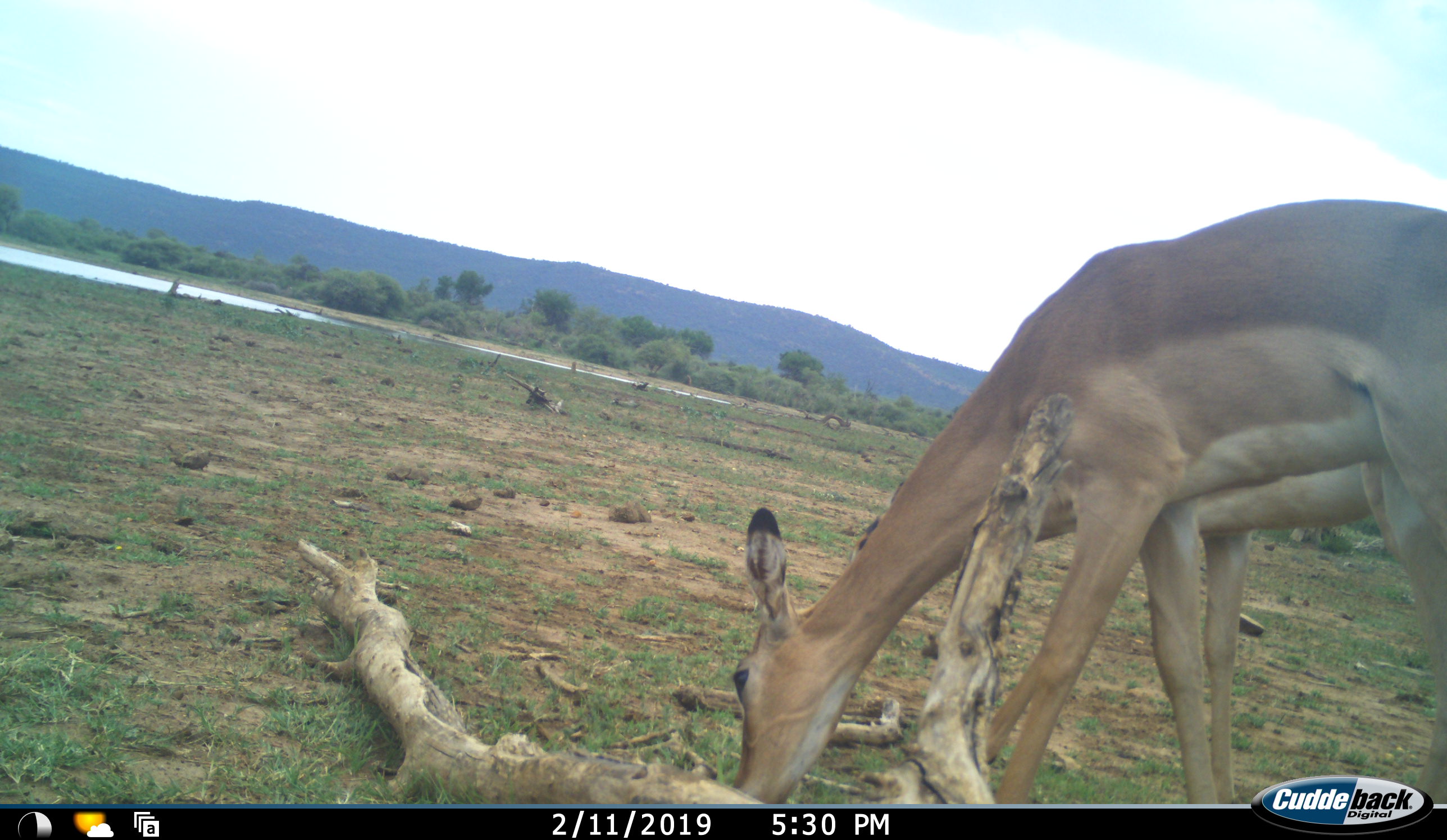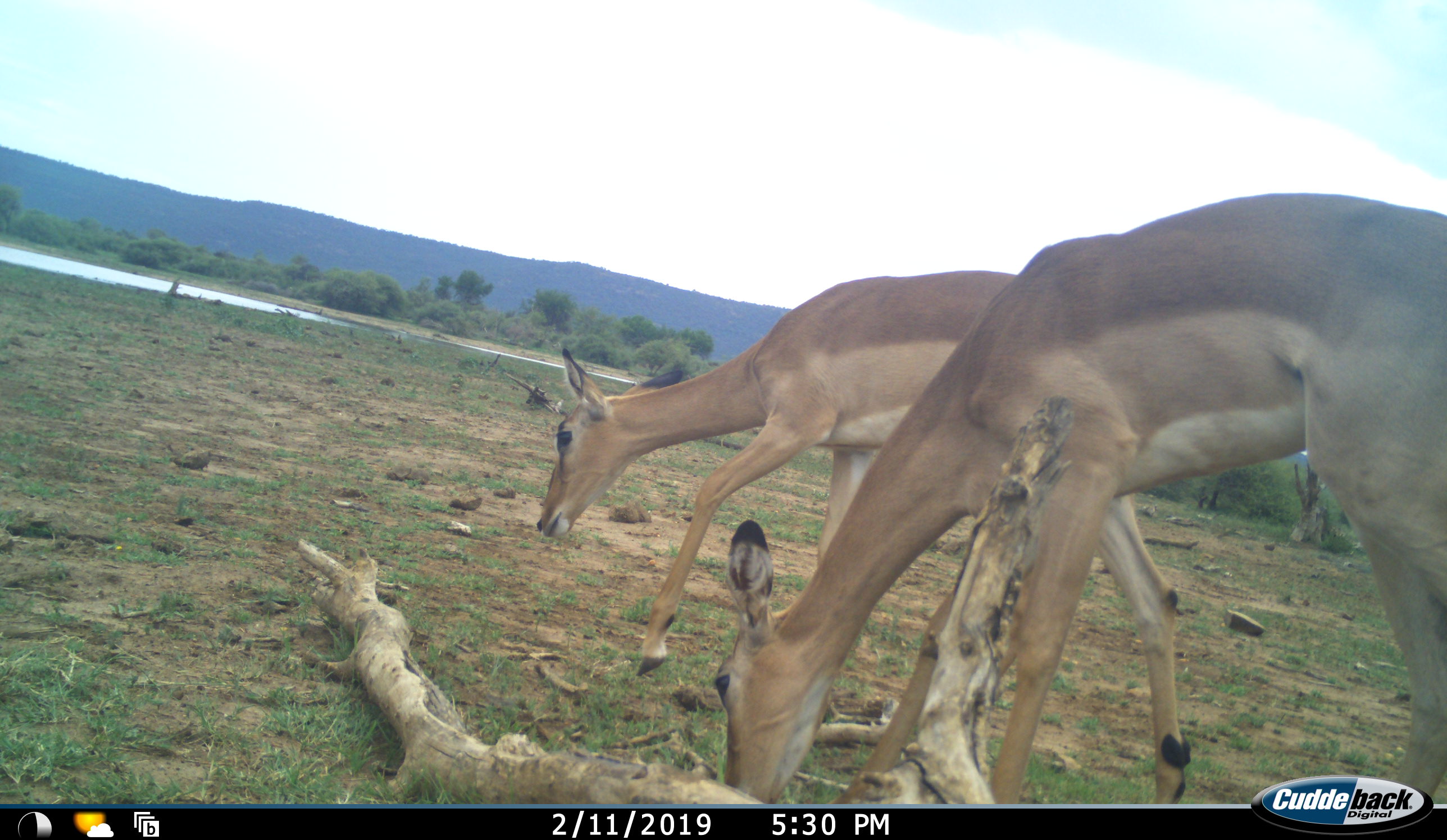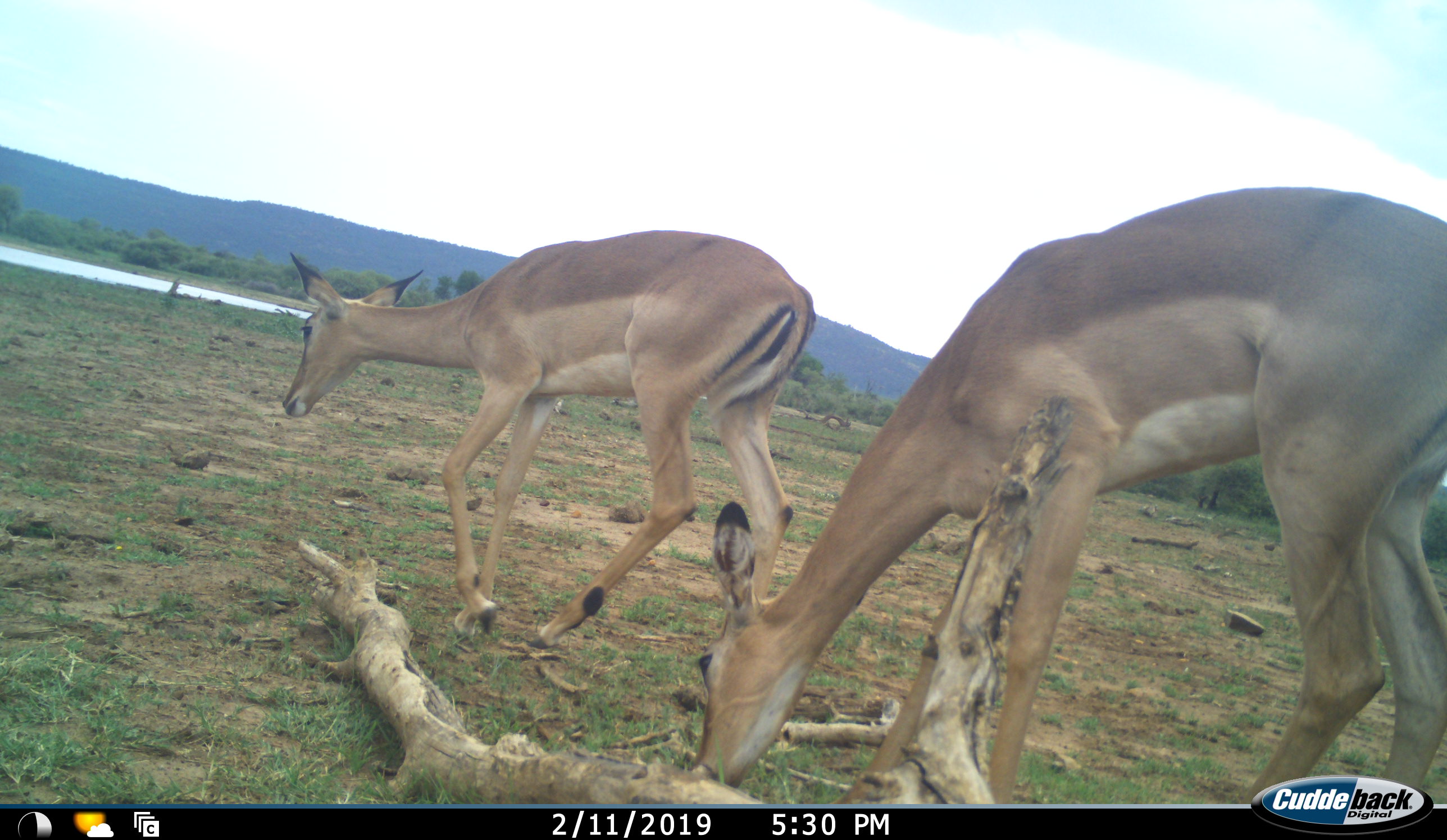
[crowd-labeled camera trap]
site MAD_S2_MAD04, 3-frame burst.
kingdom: Animalia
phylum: Chordata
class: Mammalia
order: Artiodactyla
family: Bovidae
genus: Aepyceros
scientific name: Aepyceros melampus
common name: impala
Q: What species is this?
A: Impala (Aepyceros melampus).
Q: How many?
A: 2.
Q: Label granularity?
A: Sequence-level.